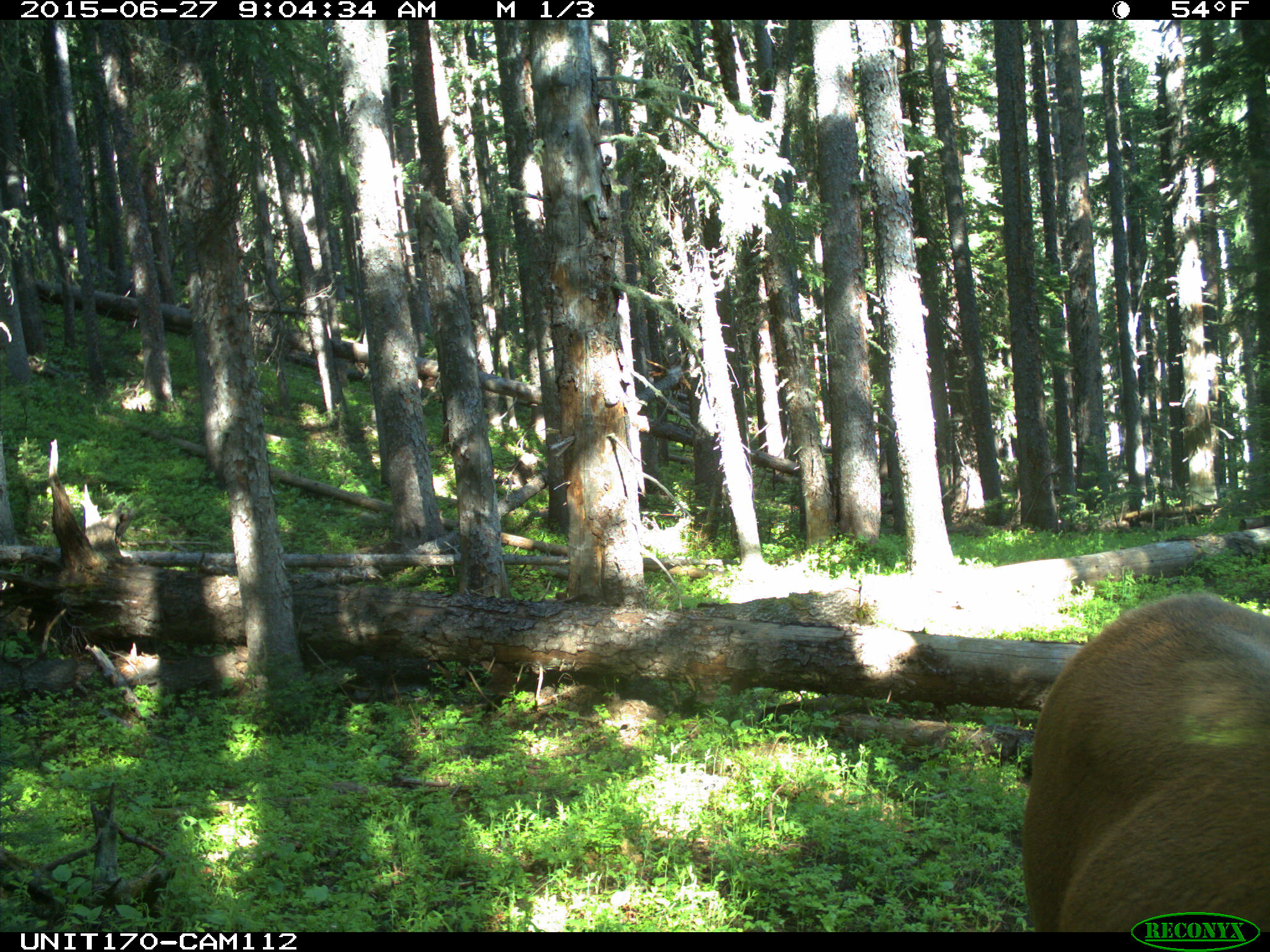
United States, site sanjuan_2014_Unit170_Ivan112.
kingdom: Animalia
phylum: Chordata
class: Mammalia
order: Artiodactyla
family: Cervidae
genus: Cervus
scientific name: Cervus elaphus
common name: red deer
Cervus elaphus (red deer).